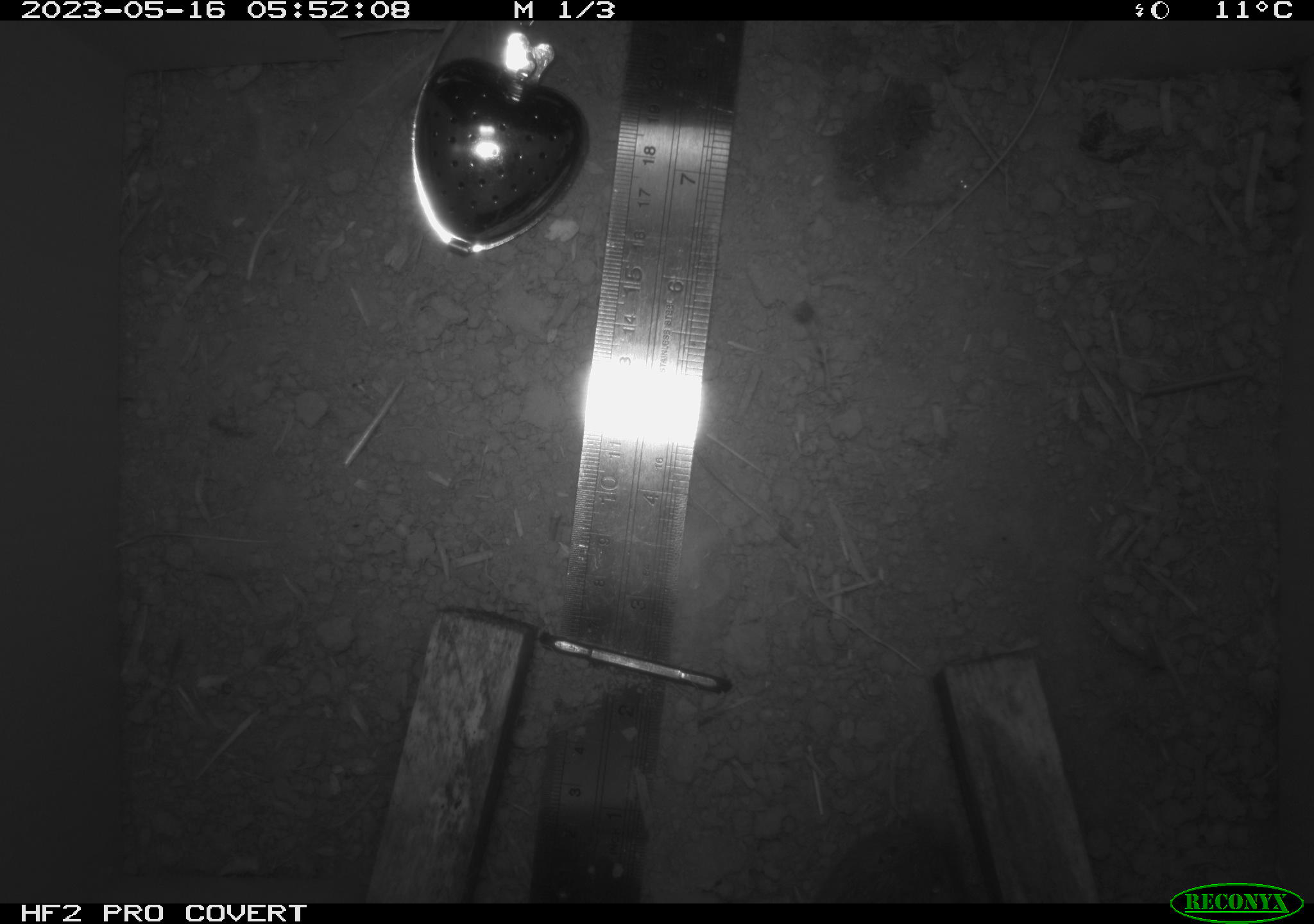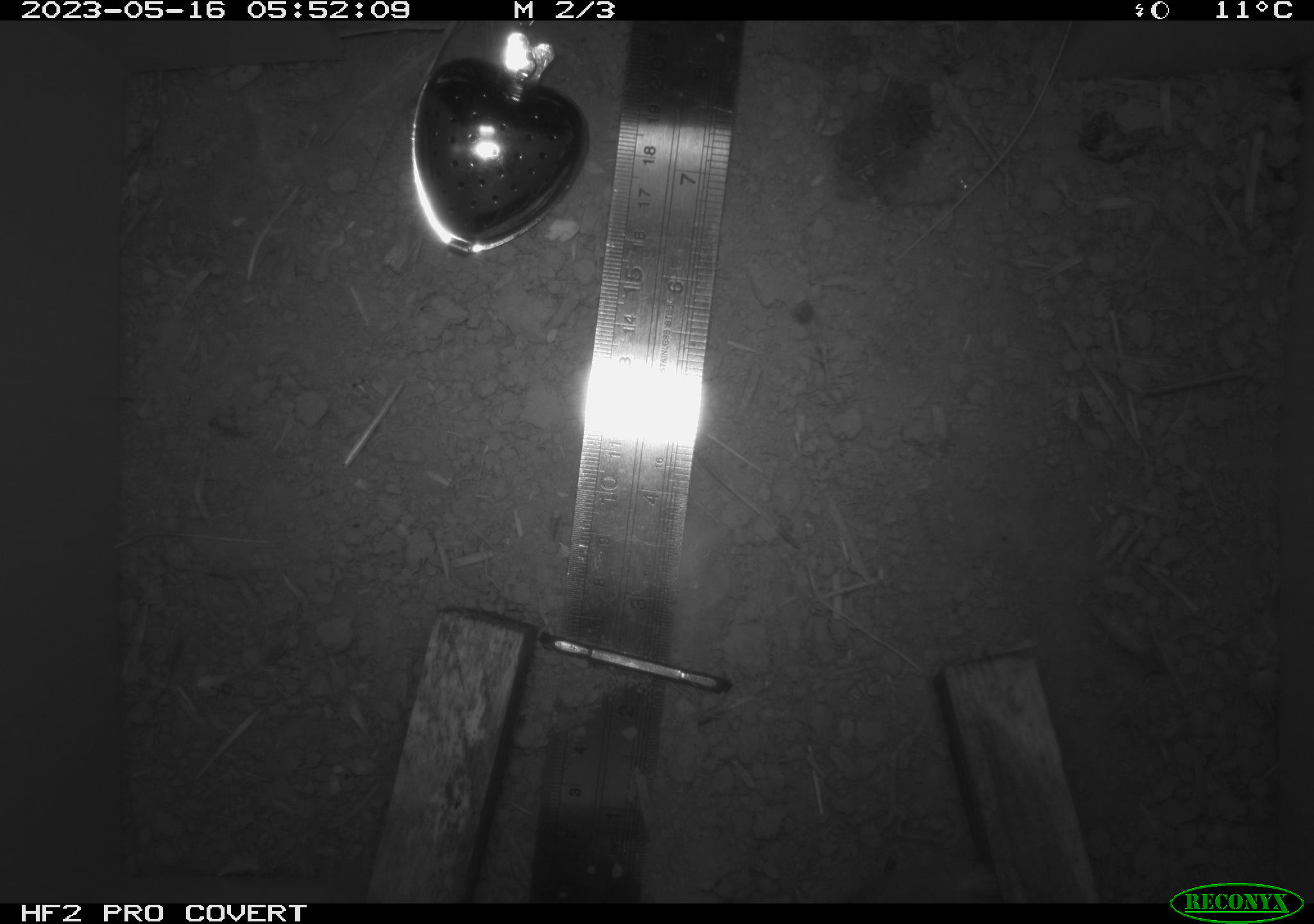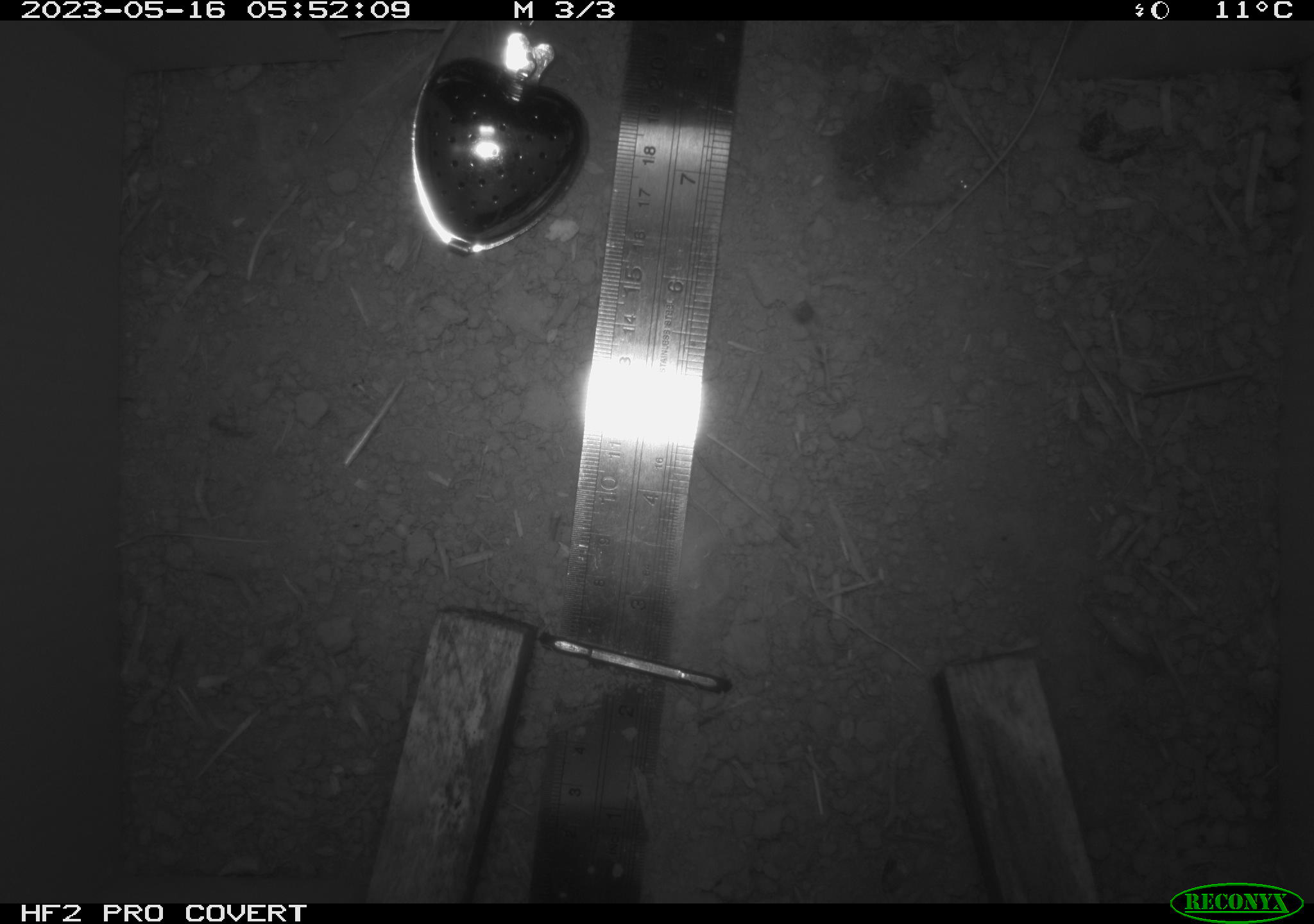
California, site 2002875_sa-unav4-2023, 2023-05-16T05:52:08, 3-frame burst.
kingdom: Animalia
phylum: Chordata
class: Mammalia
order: Rodentia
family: Cricetidae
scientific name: Arvicolinae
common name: voles, lemmings, and muskrats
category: arvicolinae subfamily